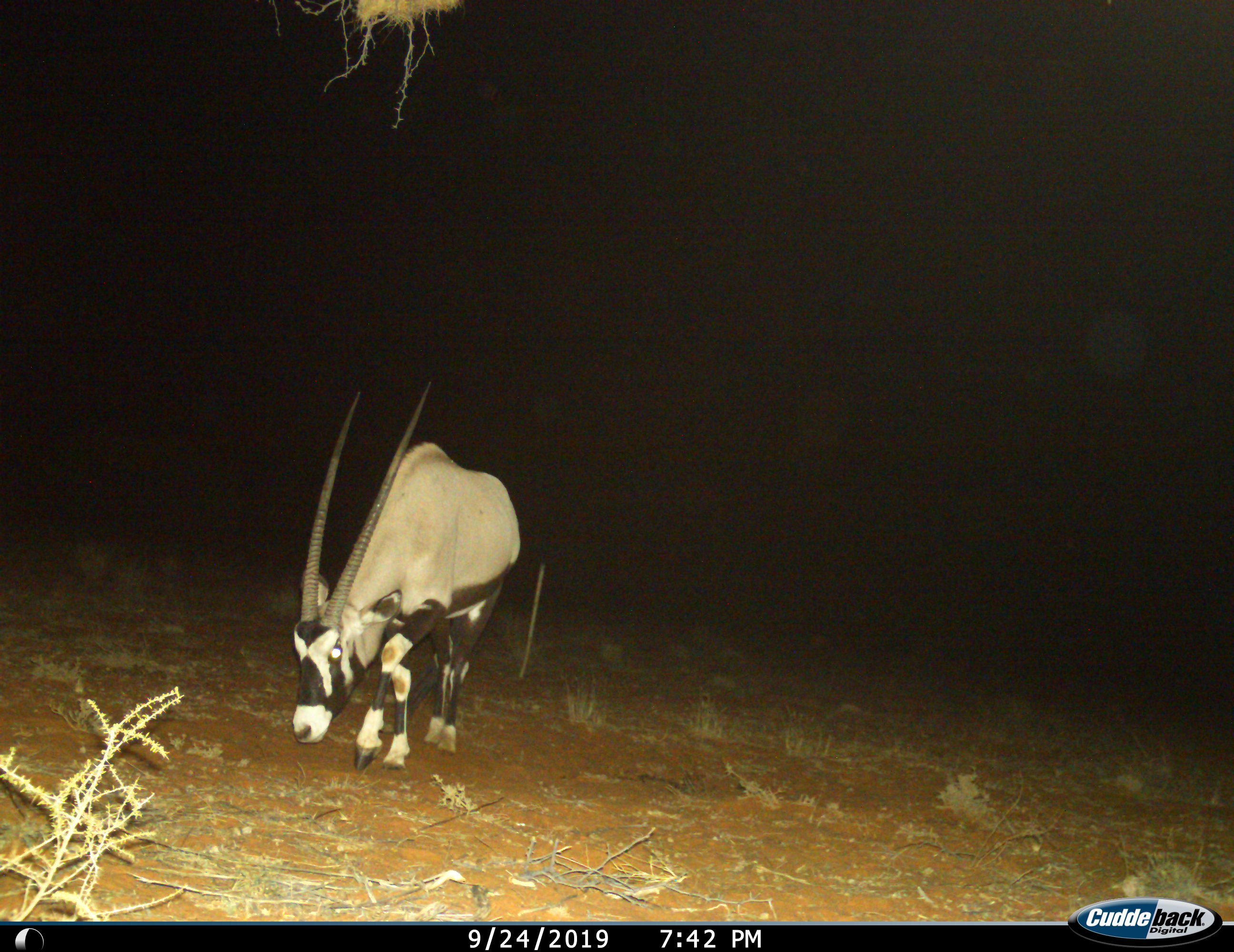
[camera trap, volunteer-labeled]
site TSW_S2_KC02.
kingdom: Animalia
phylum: Chordata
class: Mammalia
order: Artiodactyla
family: Bovidae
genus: Oryx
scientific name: Oryx gazella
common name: gemsbok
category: oryx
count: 1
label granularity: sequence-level